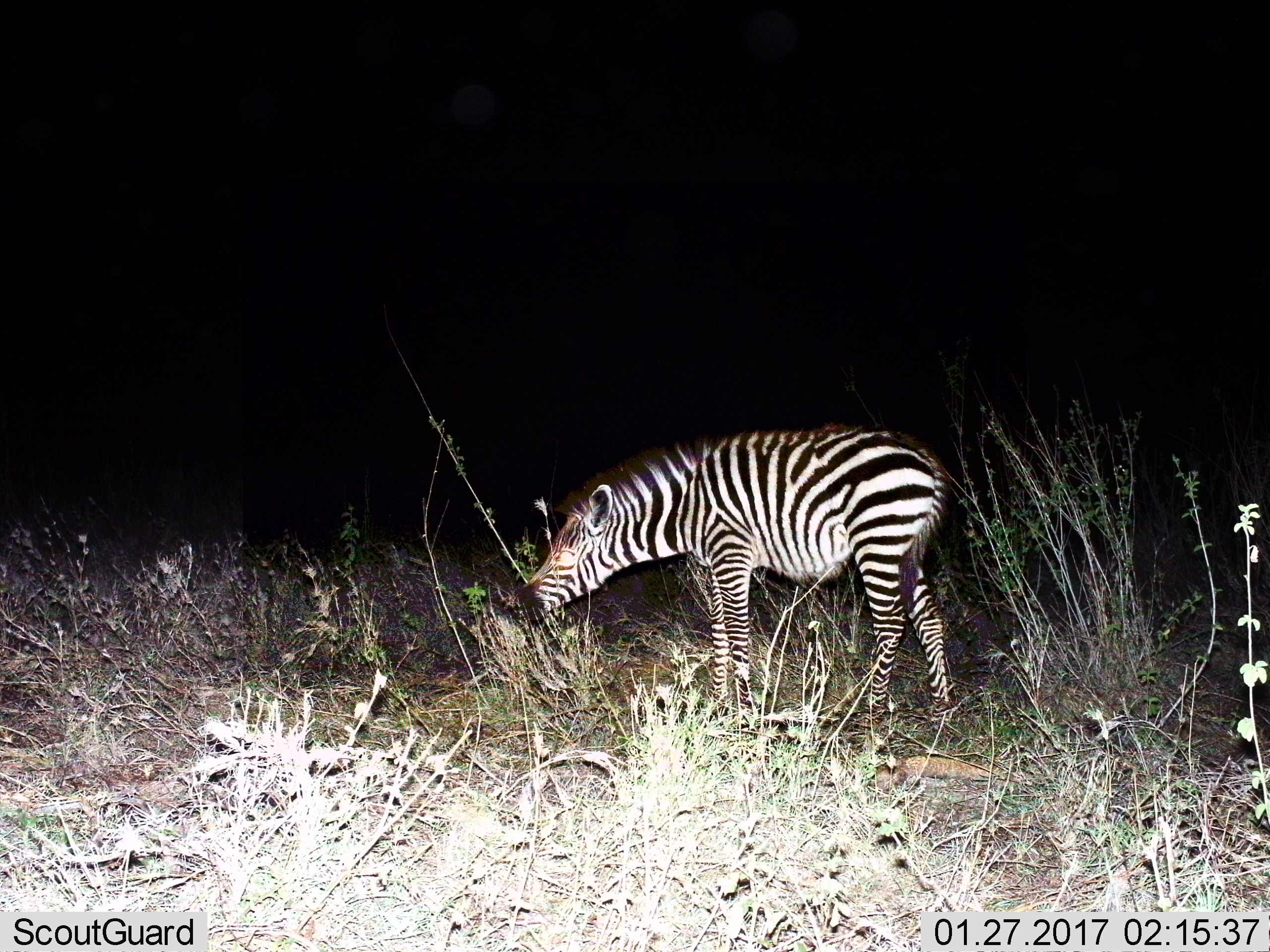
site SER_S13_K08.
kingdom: Animalia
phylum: Chordata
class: Mammalia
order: Perissodactyla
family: Equidae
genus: Equus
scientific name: Equus quagga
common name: plains zebra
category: zebraplains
Zebraplains (plains zebra) (Equus quagga), count 1. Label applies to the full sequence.